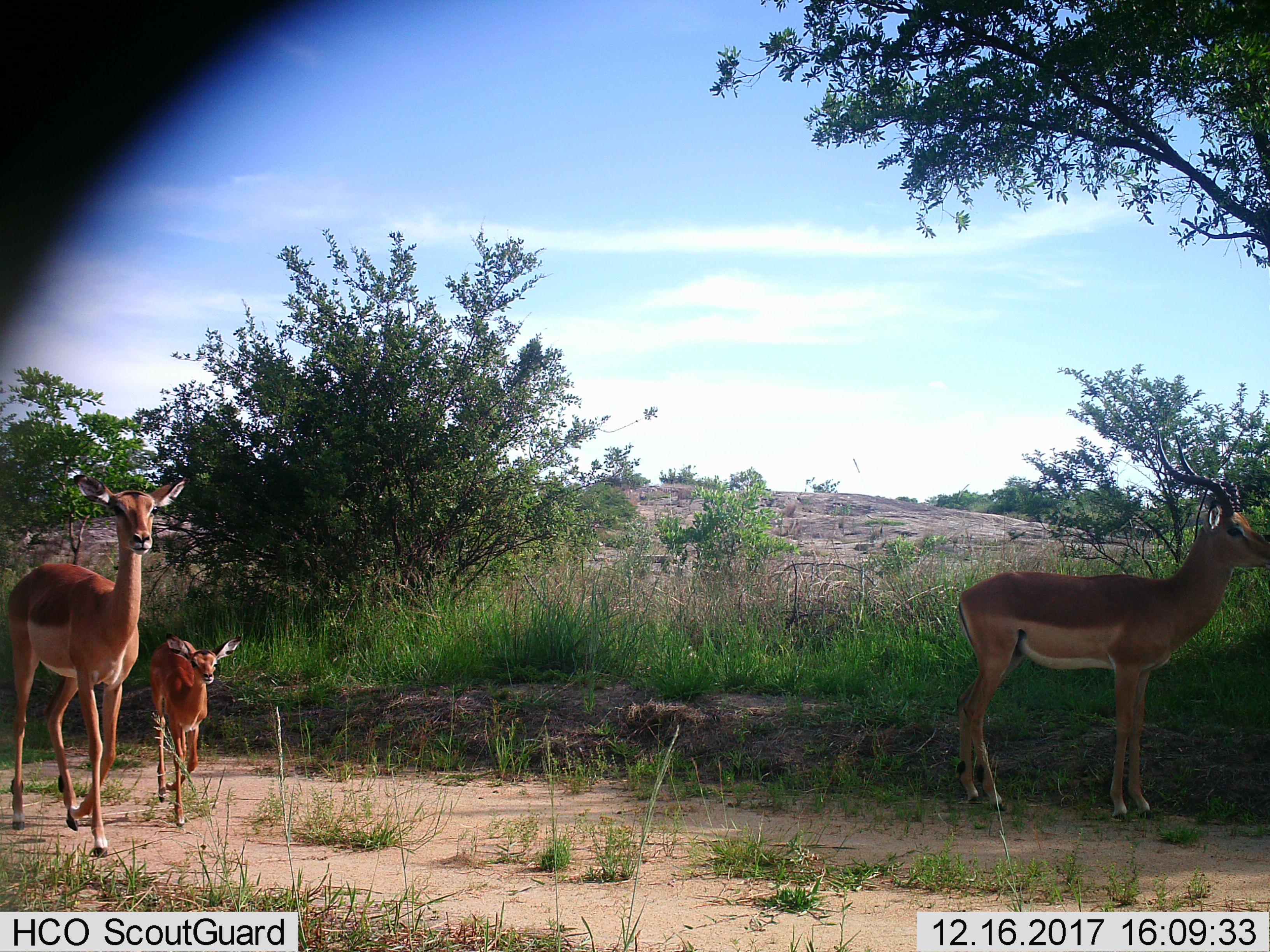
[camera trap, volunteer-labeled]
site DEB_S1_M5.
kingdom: Animalia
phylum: Chordata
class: Mammalia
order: Artiodactyla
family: Bovidae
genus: Aepyceros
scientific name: Aepyceros melampus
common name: impala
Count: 3.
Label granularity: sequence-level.